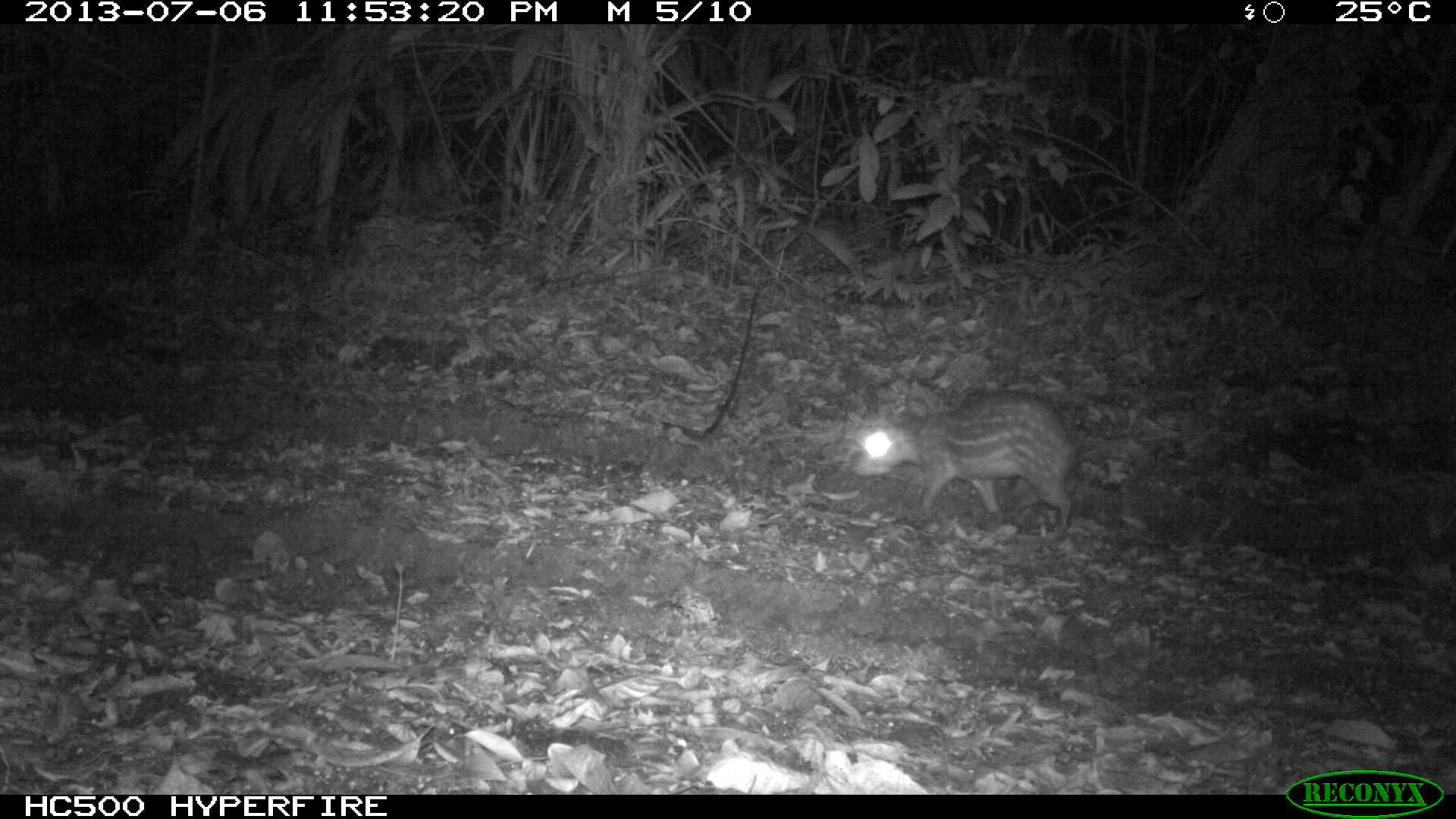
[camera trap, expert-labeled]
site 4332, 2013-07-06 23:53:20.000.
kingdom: Animalia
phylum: Chordata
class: Mammalia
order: Rodentia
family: Cuniculidae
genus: Cuniculus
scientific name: Cuniculus paca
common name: lowland paca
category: agouti paca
Agouti paca (lowland paca) (Cuniculus paca), count 1.